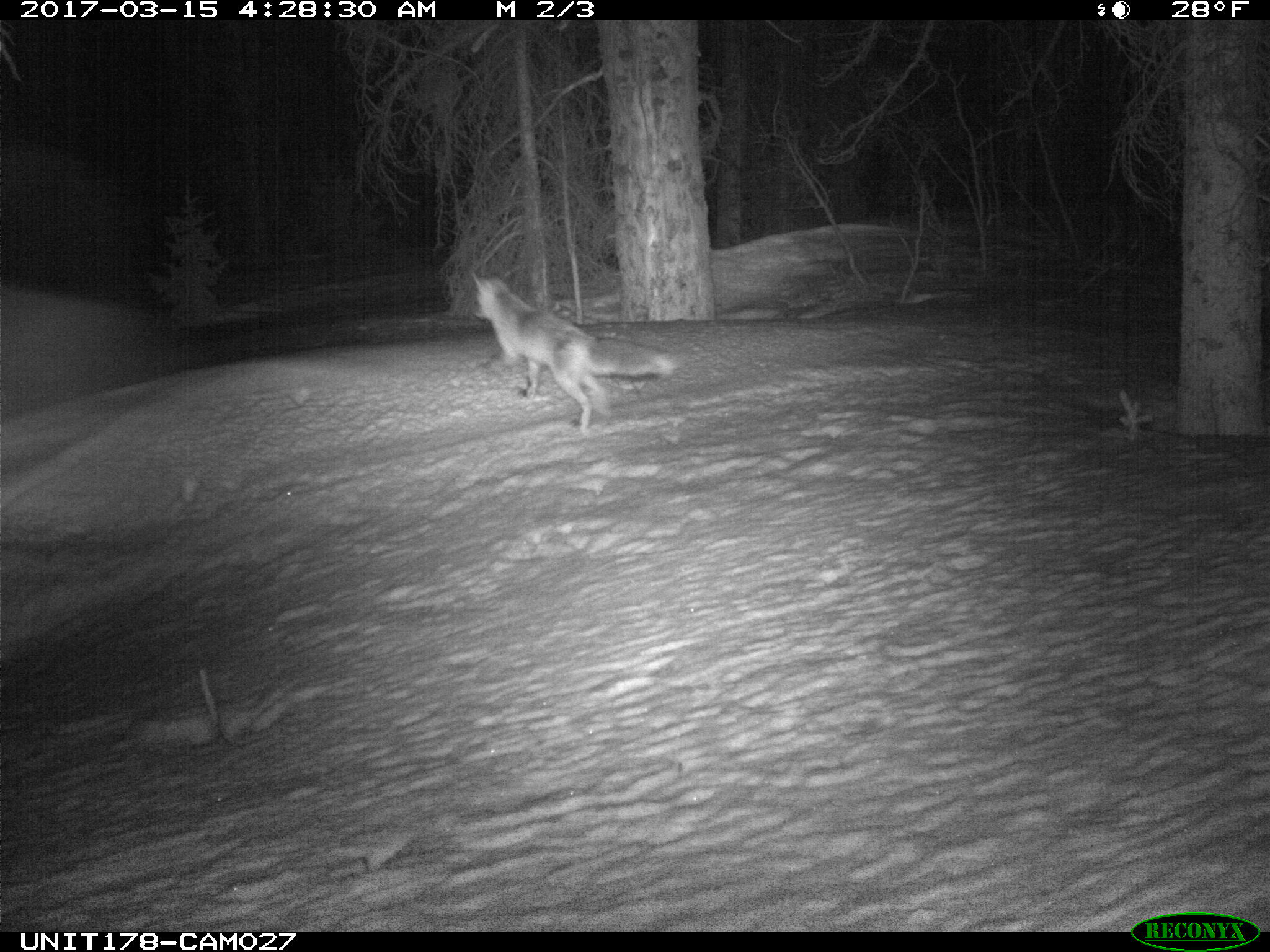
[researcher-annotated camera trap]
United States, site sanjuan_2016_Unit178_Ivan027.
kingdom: Animalia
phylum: Chordata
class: Mammalia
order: Carnivora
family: Canidae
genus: Vulpes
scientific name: Vulpes vulpes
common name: red fox